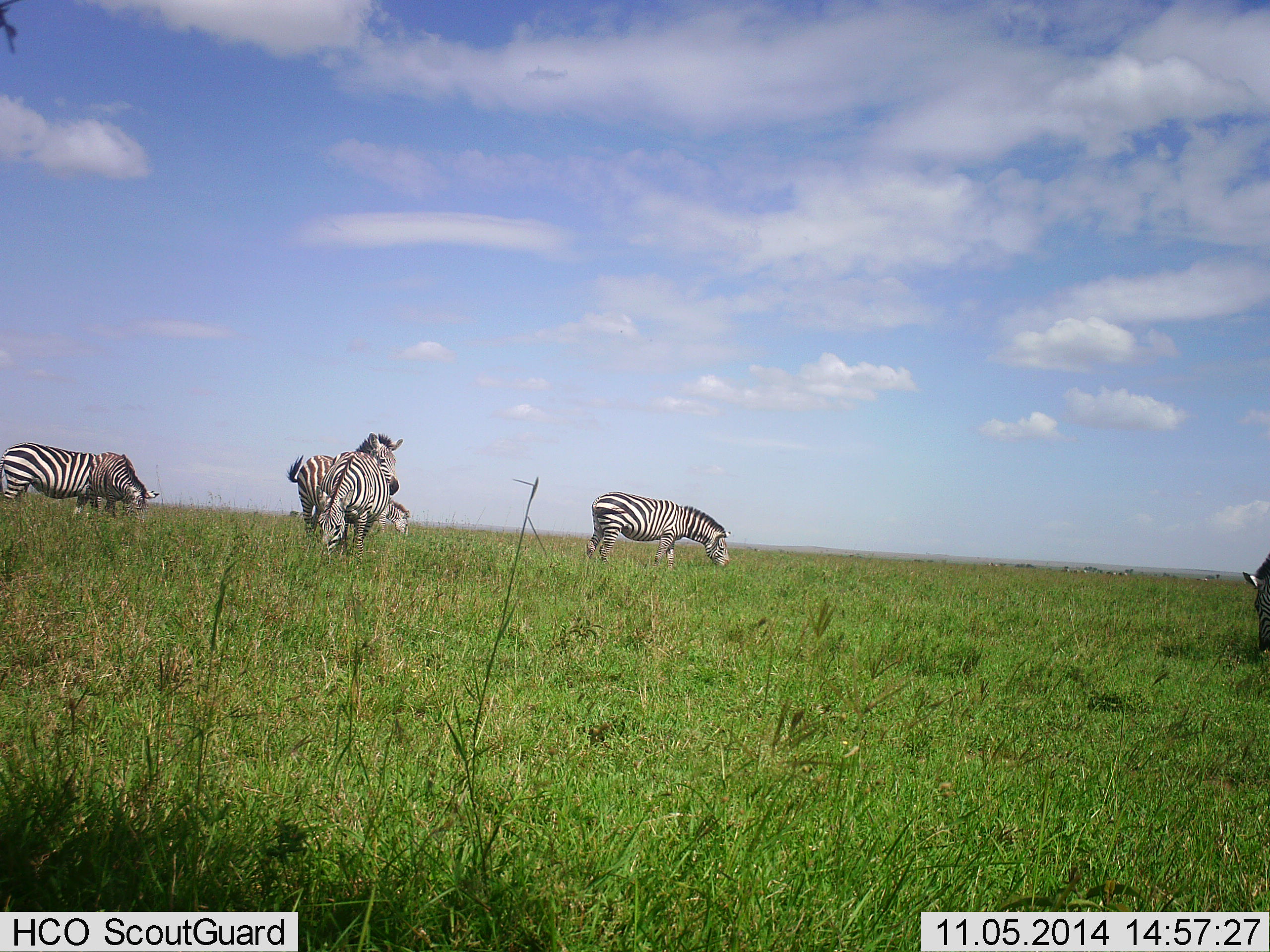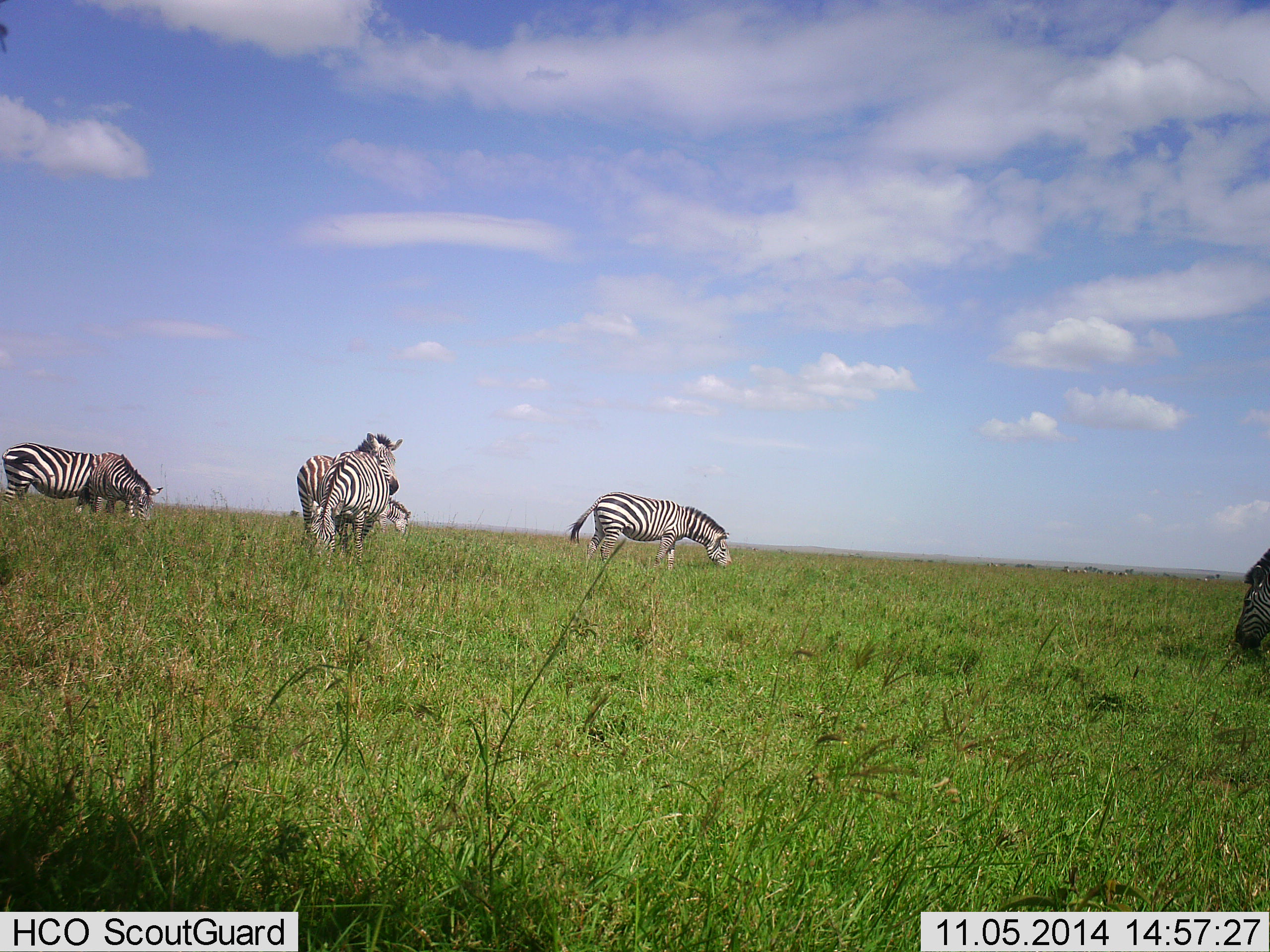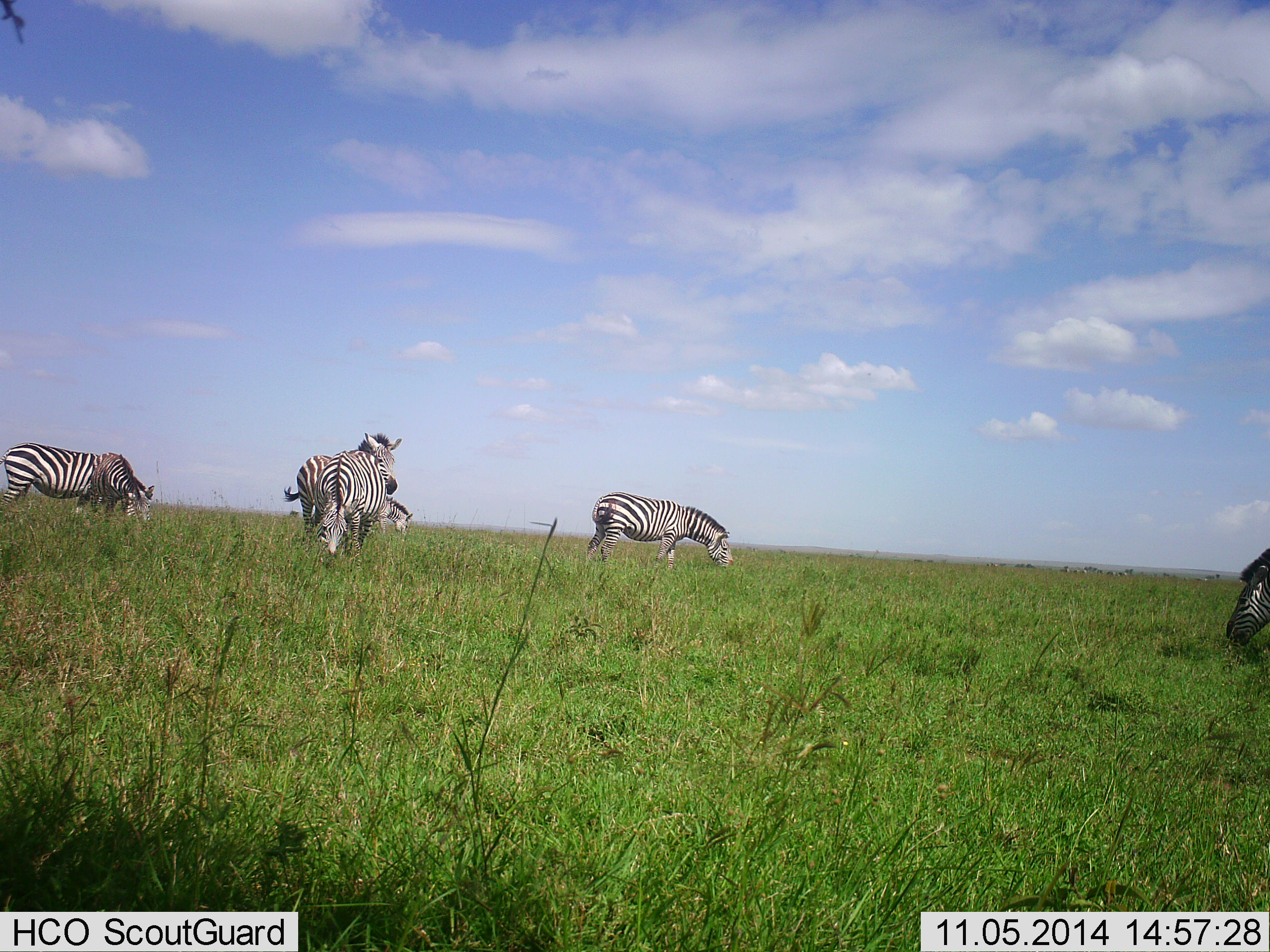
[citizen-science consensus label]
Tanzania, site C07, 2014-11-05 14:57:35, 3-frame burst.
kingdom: Animalia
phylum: Chordata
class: Mammalia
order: Perissodactyla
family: Equidae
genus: Equus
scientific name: Equus quagga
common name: plains zebra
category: zebra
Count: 6.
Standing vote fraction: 30%.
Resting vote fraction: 0%.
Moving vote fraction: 0%.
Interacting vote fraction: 10%.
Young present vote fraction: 0%.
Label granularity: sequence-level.